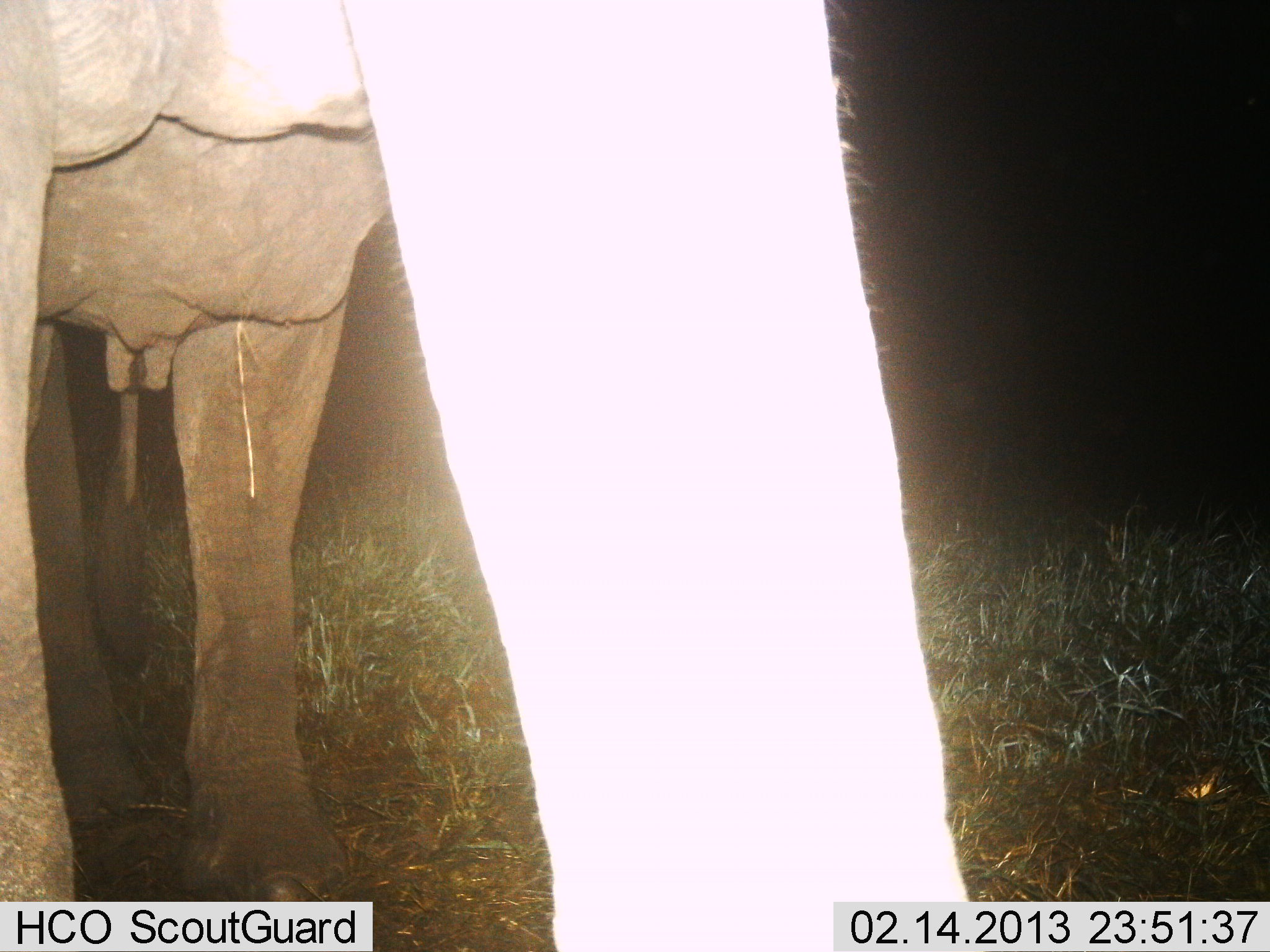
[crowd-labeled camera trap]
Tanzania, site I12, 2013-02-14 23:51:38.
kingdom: Animalia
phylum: Chordata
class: Mammalia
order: Proboscidea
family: Elephantidae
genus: Loxodonta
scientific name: Loxodonta africana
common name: african bush elephant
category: elephant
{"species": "elephant (african bush elephant) (Loxodonta africana)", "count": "1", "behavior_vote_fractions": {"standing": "90%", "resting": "0%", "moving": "10%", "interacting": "0%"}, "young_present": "0%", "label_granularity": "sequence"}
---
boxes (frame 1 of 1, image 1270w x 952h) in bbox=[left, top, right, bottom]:
animal: bbox=[1, 0, 972, 950]